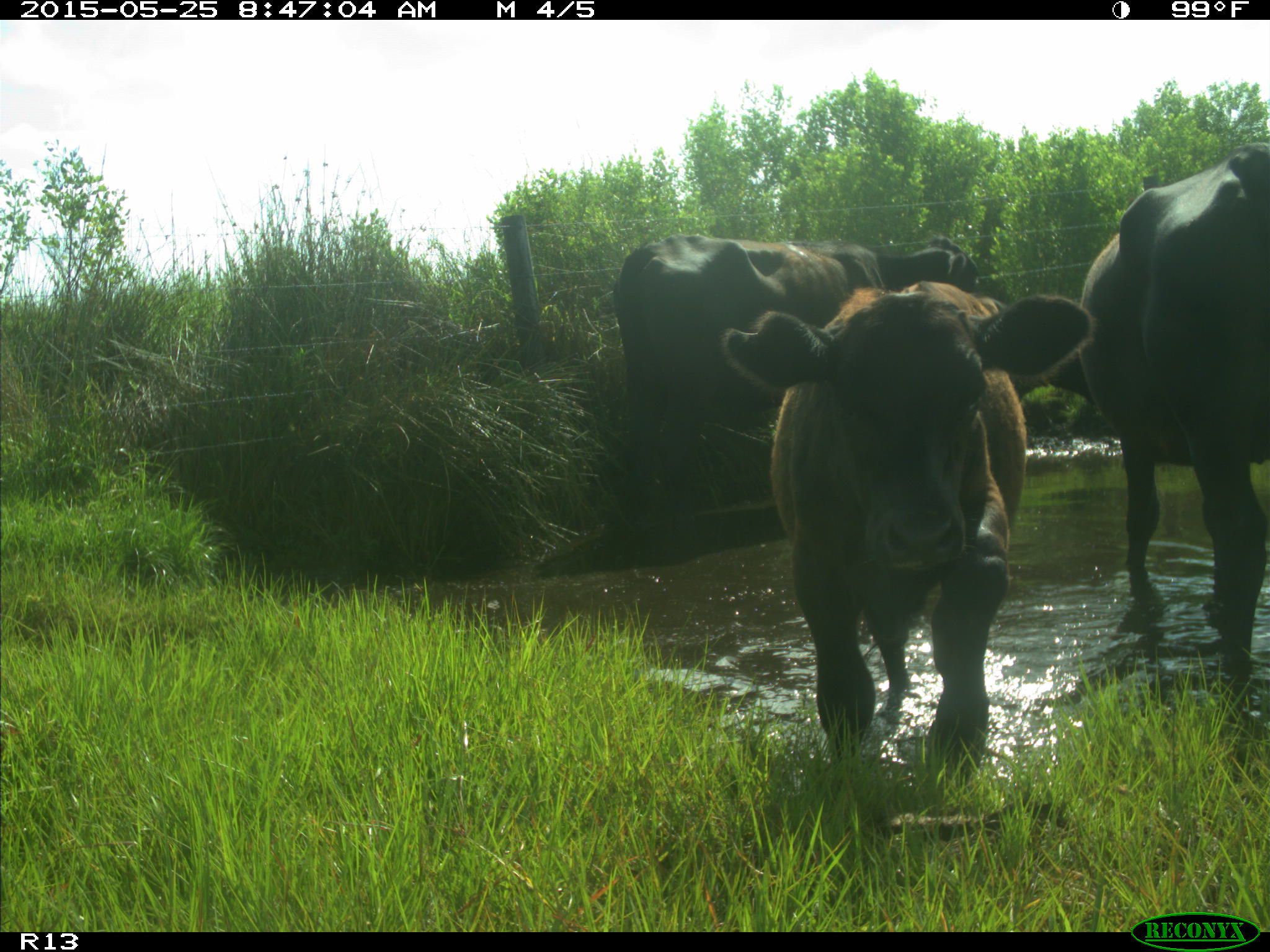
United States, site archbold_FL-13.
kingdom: Animalia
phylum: Chordata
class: Mammalia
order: Artiodactyla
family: Bovidae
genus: Bos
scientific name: Bos taurus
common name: domestic cow